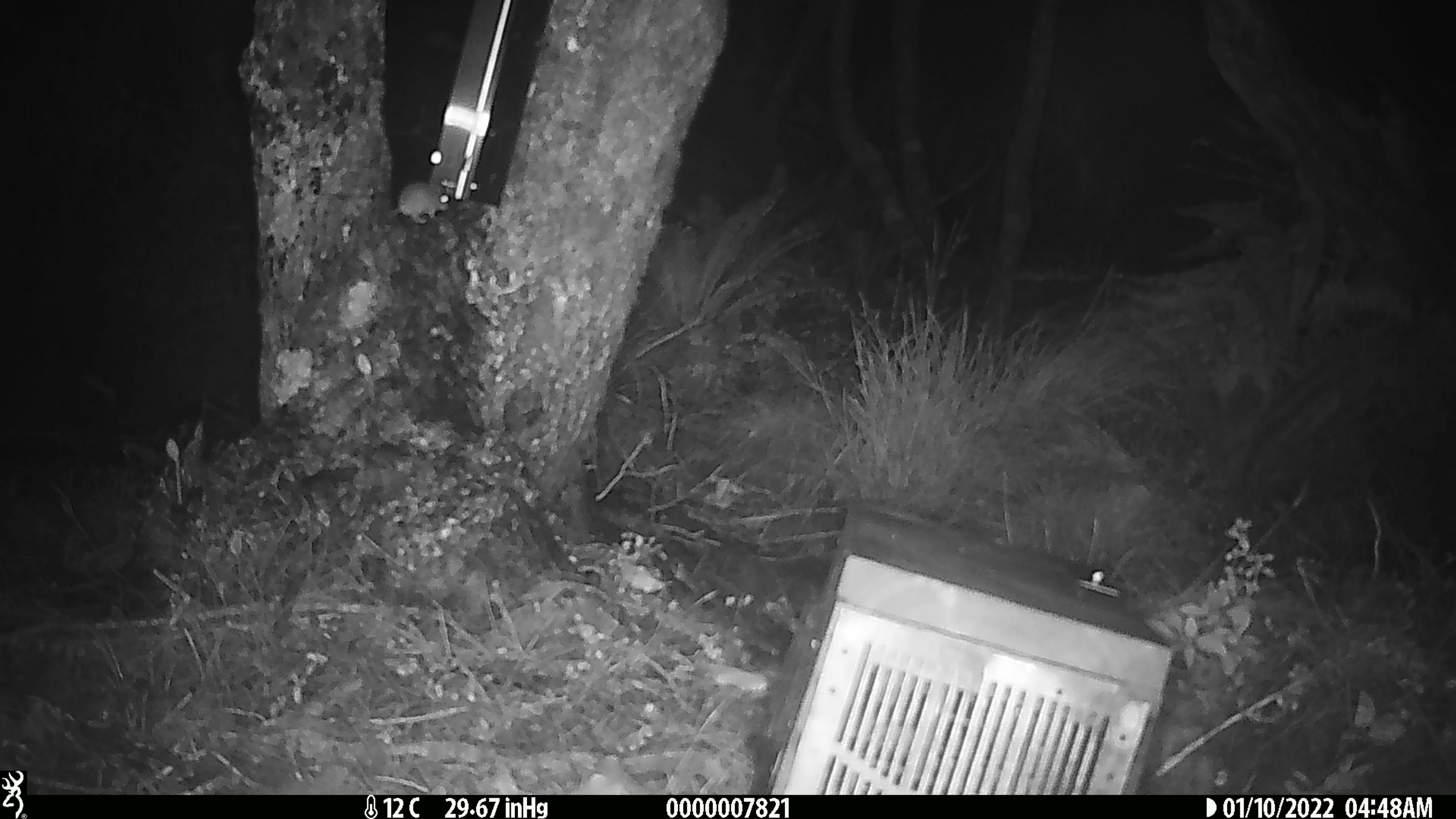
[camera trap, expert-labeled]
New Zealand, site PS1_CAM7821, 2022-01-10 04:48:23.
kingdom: Animalia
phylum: Chordata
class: Mammalia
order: Rodentia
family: Muridae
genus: Mus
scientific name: Mus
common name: mouse